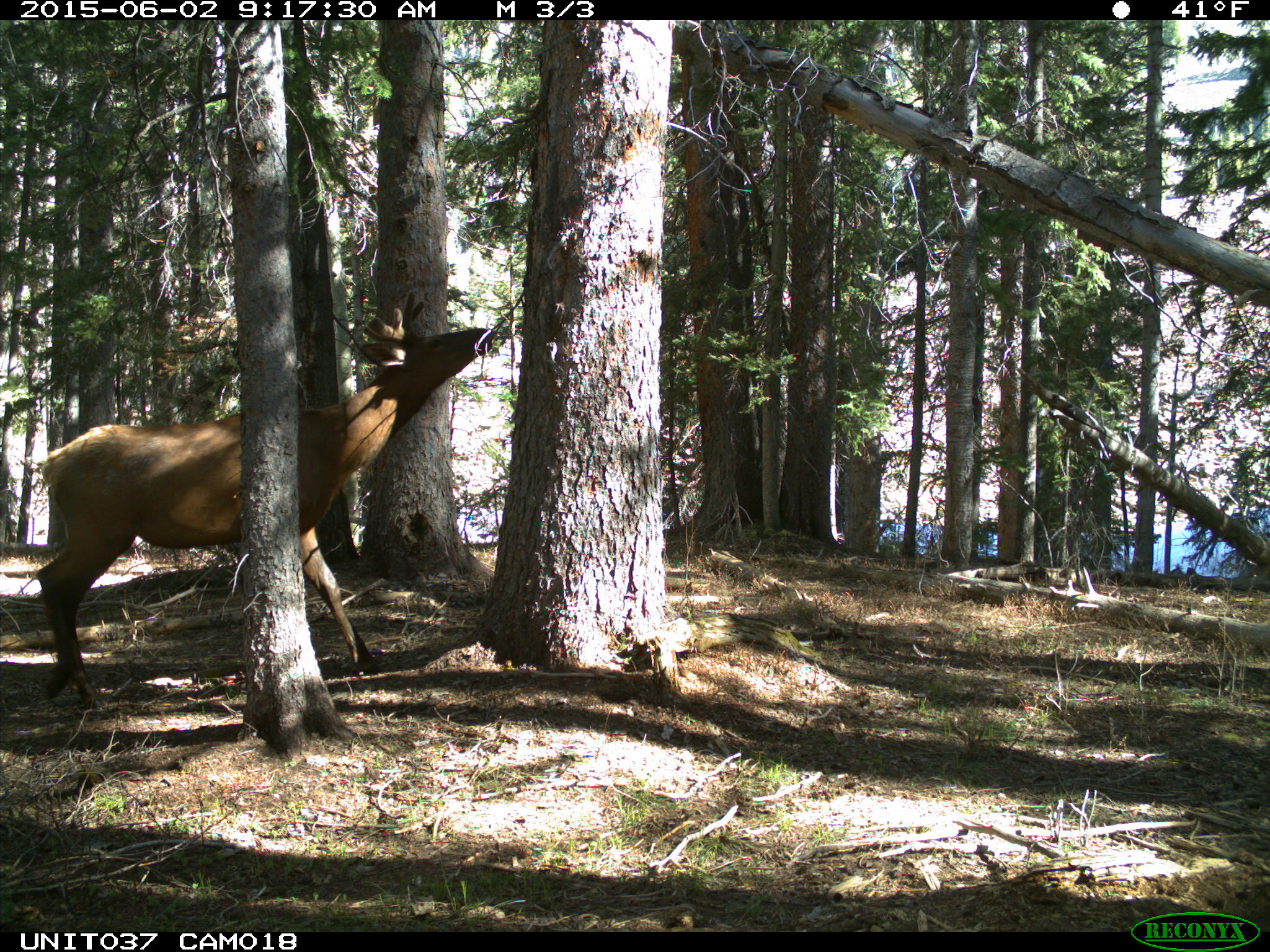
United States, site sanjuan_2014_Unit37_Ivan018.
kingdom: Animalia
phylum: Chordata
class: Mammalia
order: Artiodactyla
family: Cervidae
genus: Cervus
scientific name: Cervus elaphus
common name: red deer